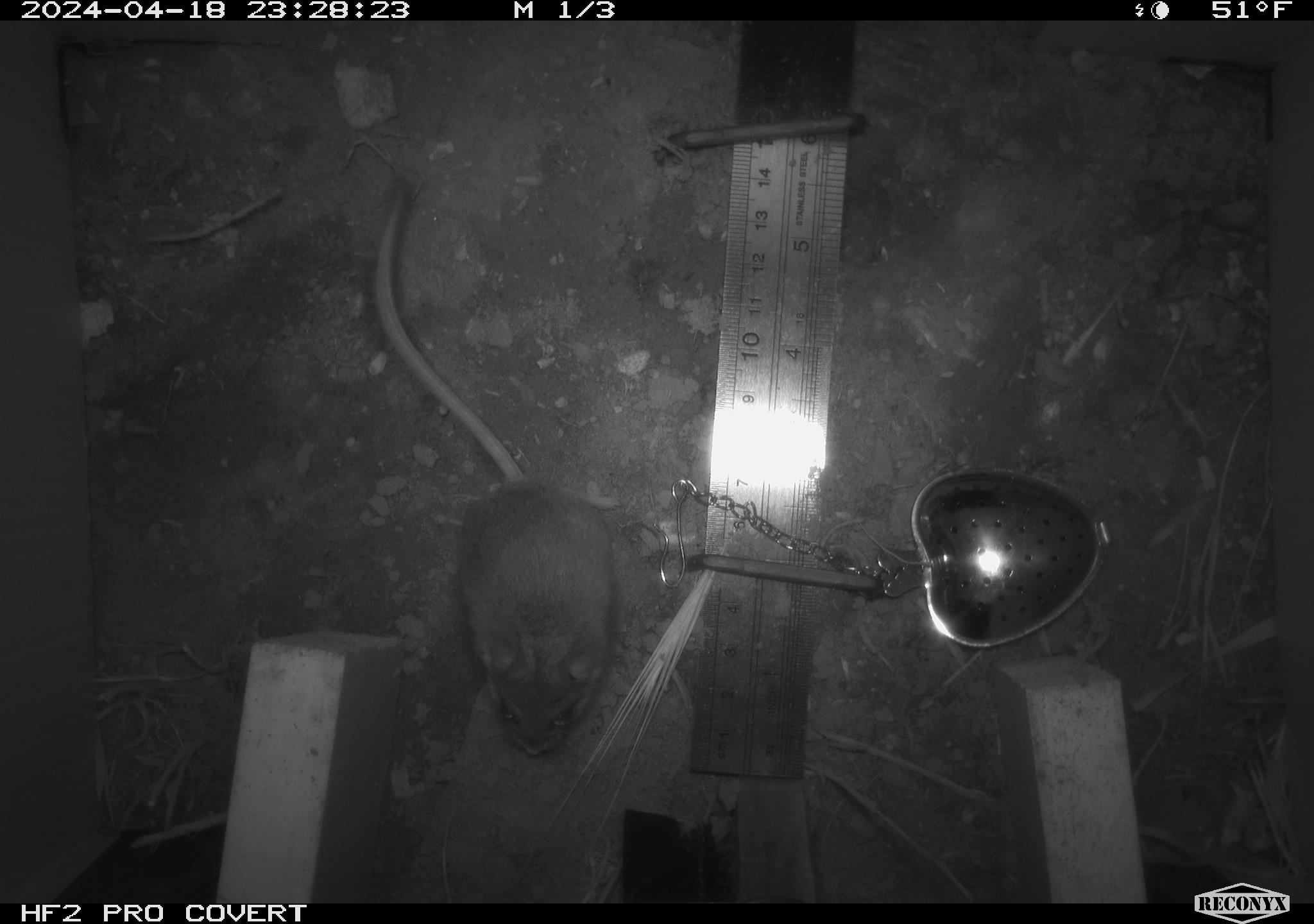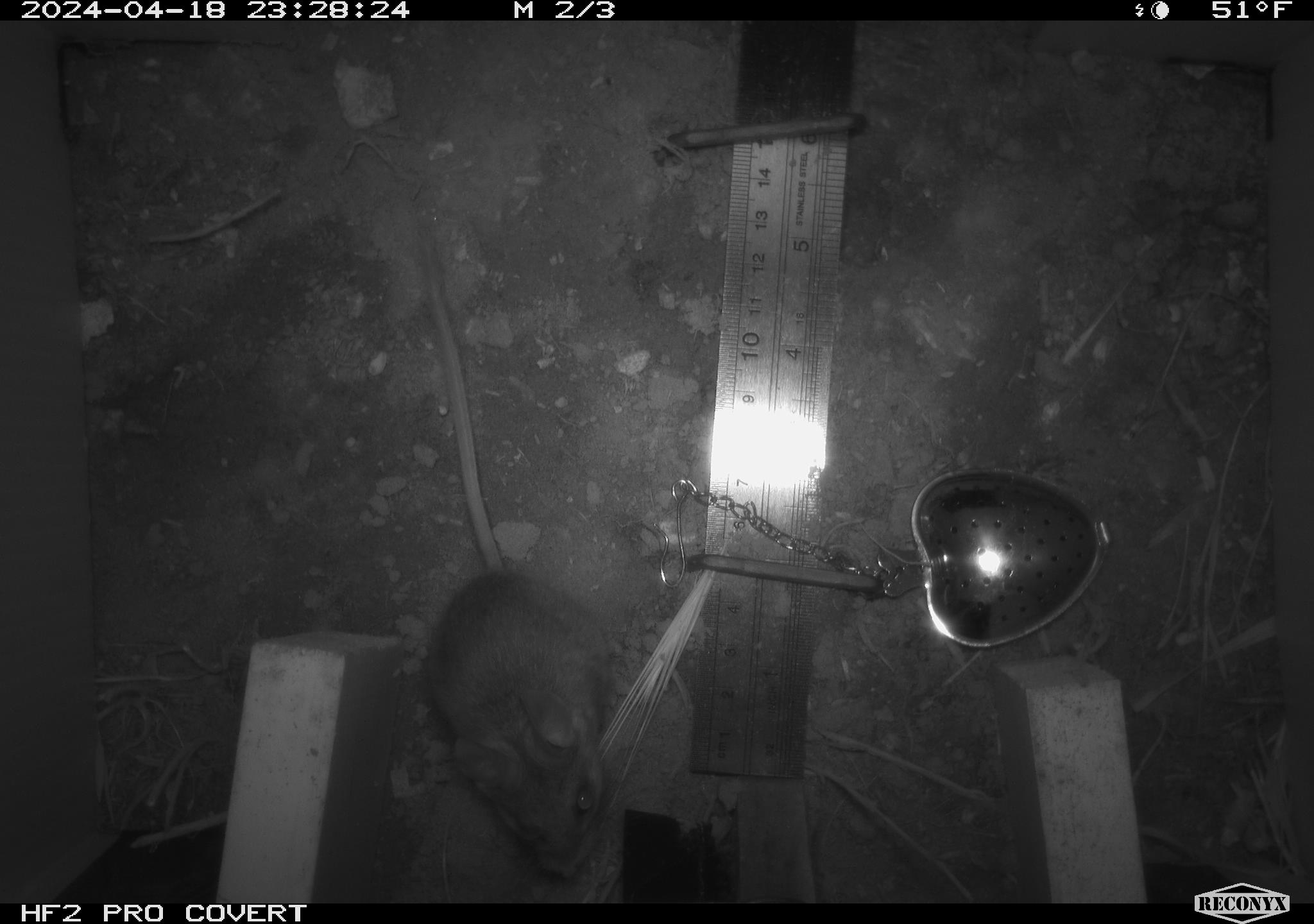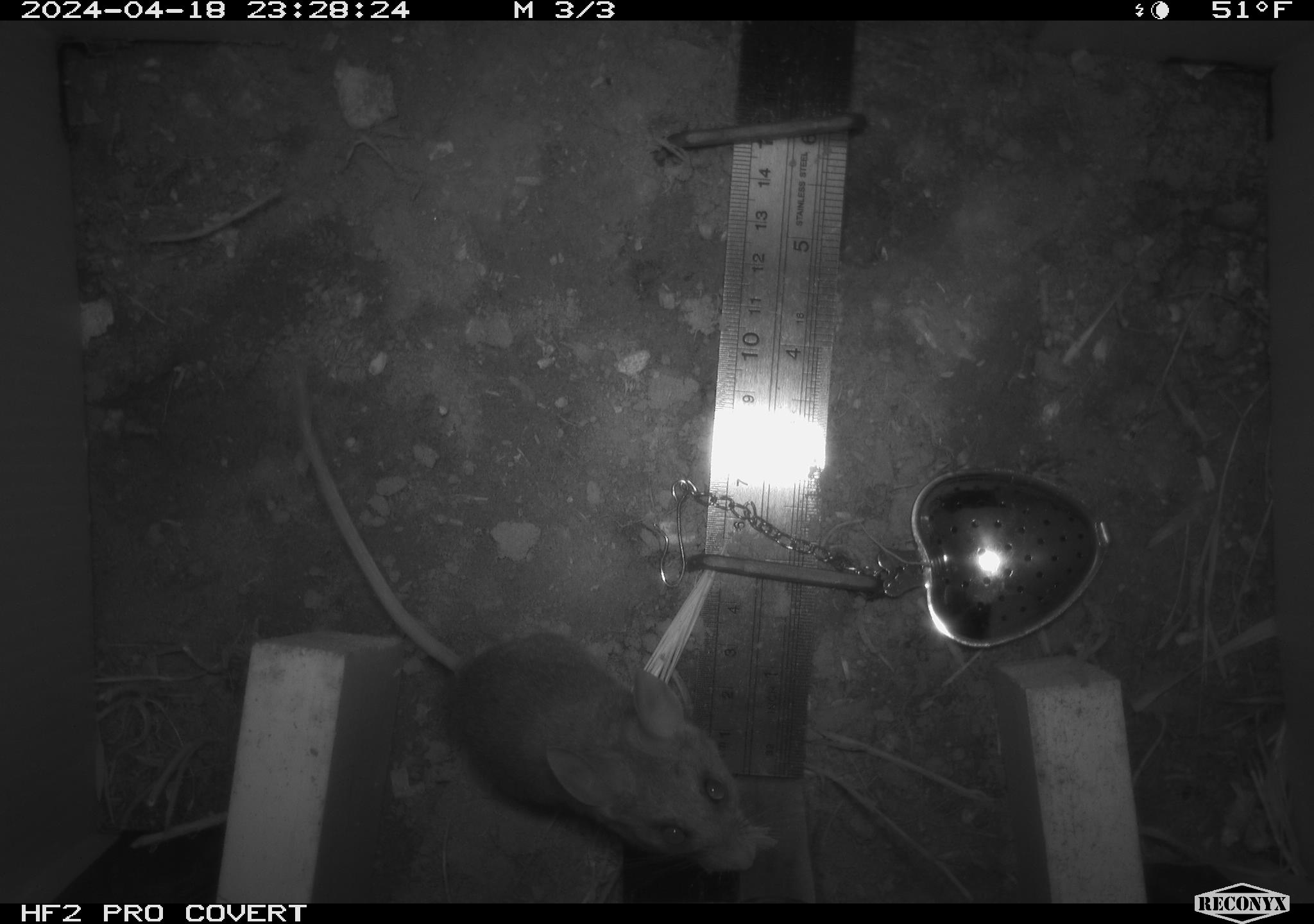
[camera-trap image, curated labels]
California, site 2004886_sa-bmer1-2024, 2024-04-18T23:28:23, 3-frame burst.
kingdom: Animalia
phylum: Chordata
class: Mammalia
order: Rodentia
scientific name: Rodentia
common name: mouse species